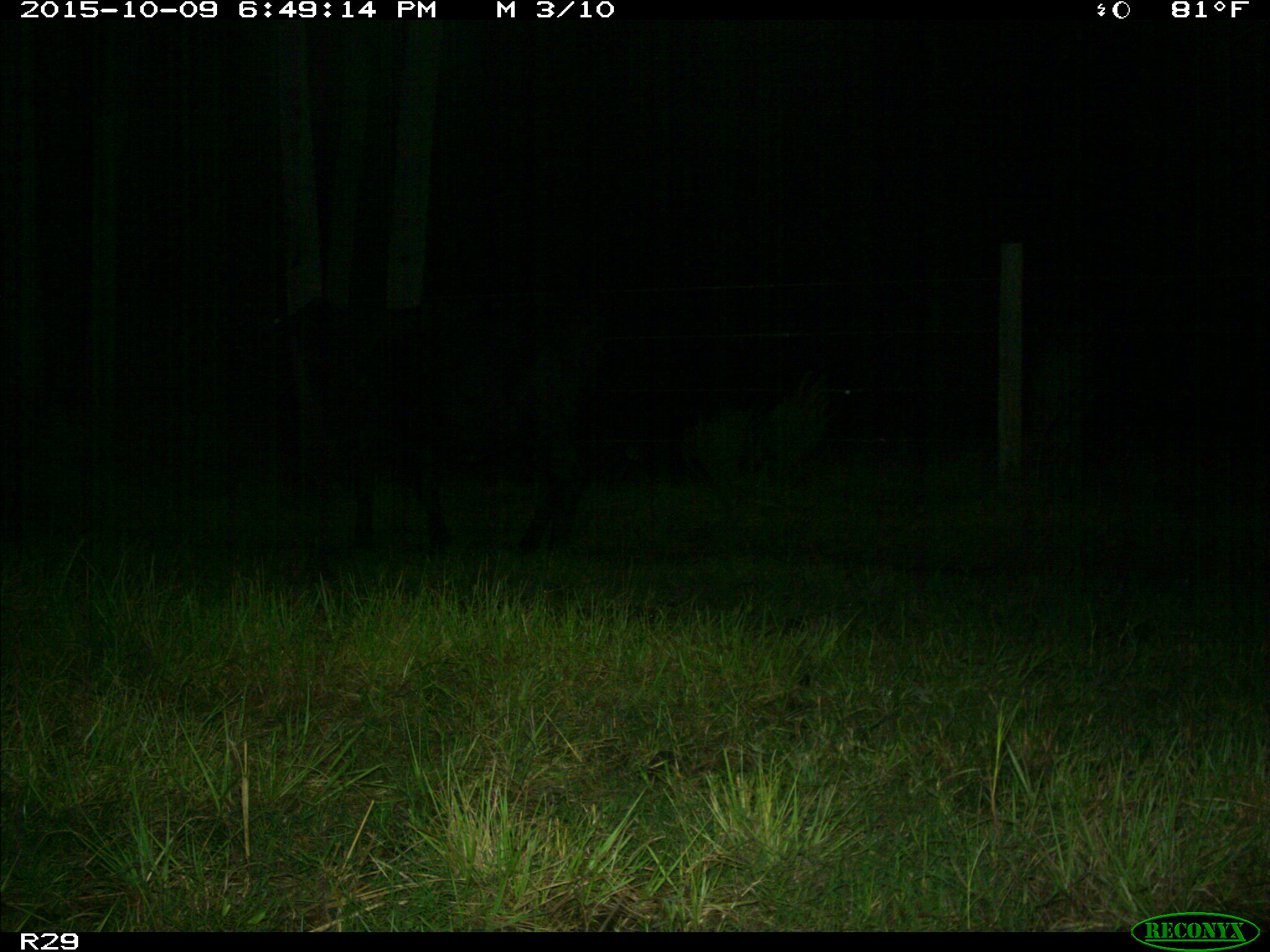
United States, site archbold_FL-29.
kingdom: Animalia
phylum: Chordata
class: Mammalia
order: Artiodactyla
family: Bovidae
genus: Bos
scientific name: Bos taurus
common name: domestic cow